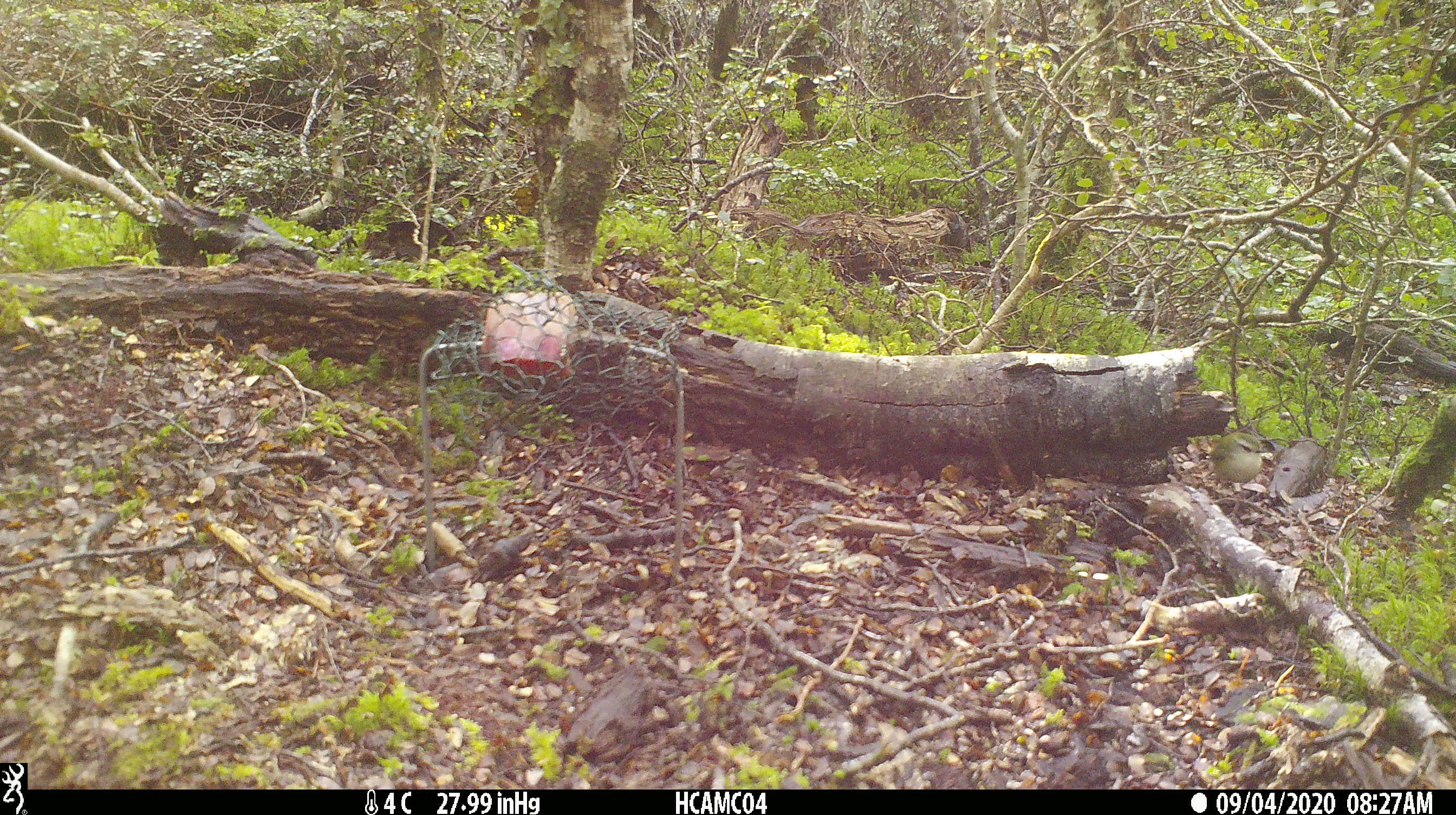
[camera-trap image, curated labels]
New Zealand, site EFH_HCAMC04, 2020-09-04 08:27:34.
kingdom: Animalia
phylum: Chordata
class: Aves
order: Passeriformes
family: Acanthisittidae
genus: Acanthisitta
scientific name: Acanthisitta chloris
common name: rifleman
Rifleman (Acanthisitta chloris).